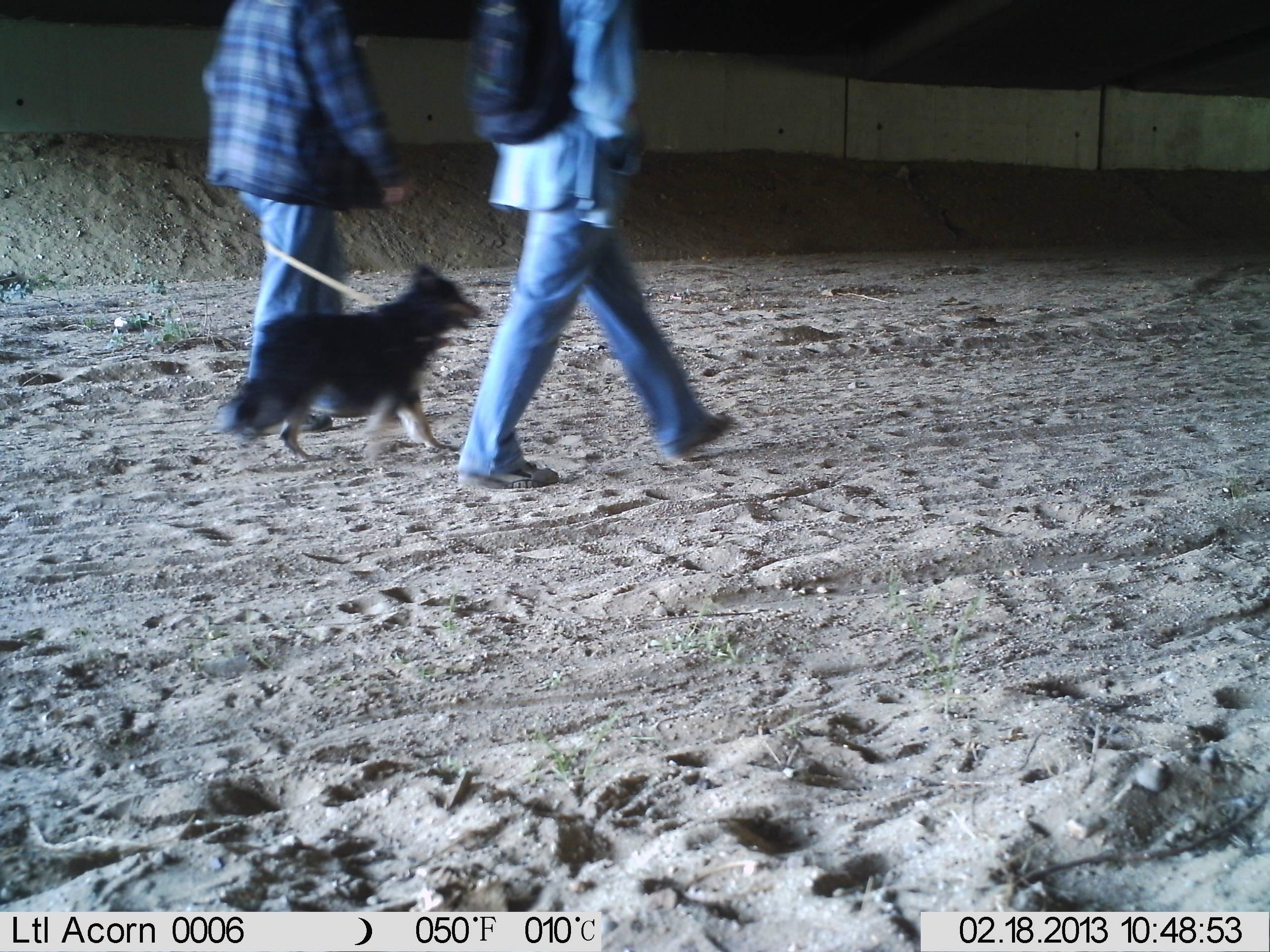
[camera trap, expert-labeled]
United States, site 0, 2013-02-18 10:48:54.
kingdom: Animalia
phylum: Chordata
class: Mammalia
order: Carnivora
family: Canidae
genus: Canis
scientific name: Canis familiaris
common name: domestic dog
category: dog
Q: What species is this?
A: Dog (domestic dog) (Canis familiaris).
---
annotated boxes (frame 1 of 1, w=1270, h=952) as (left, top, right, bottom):
dog: (216, 260, 487, 466)